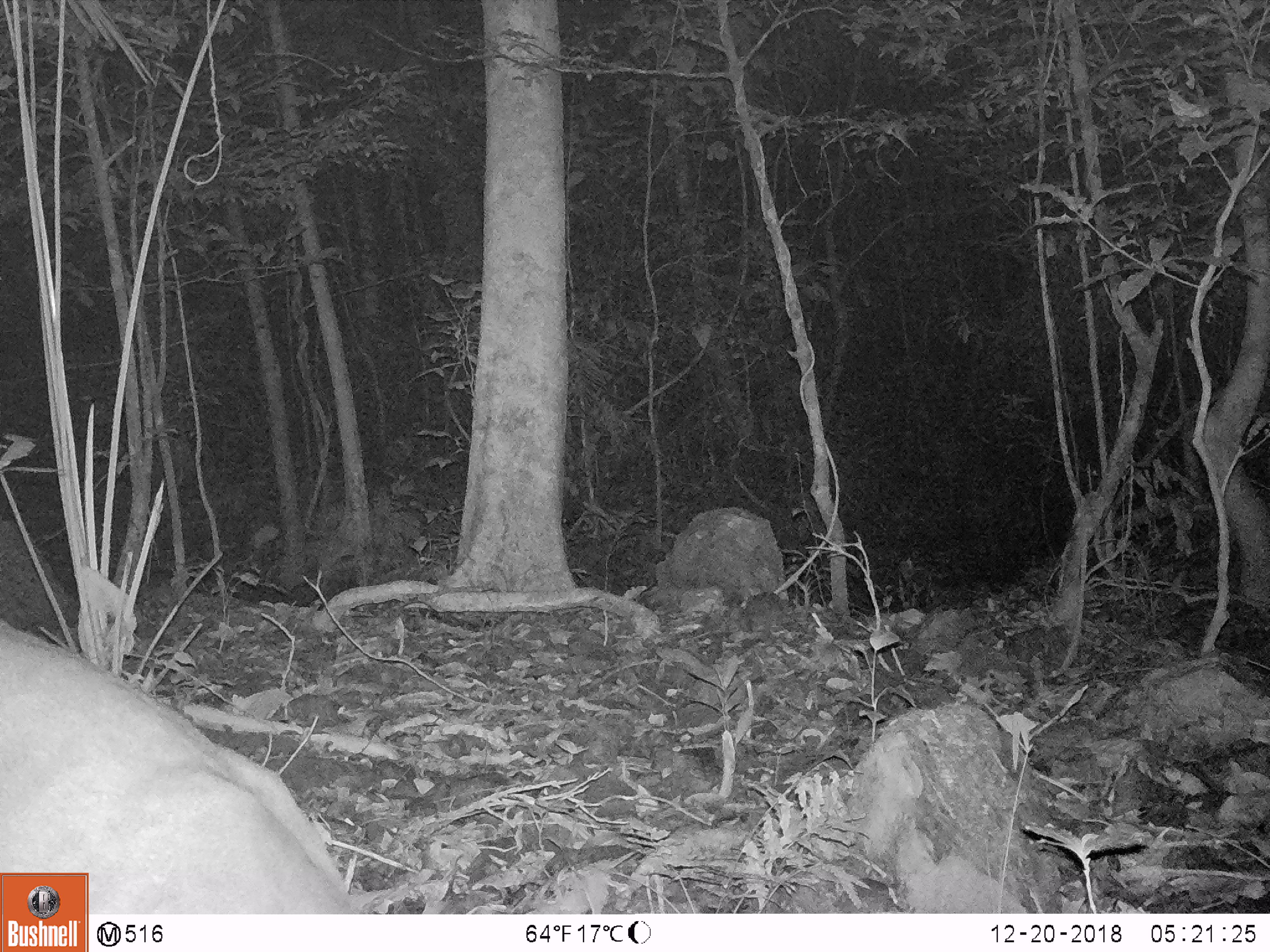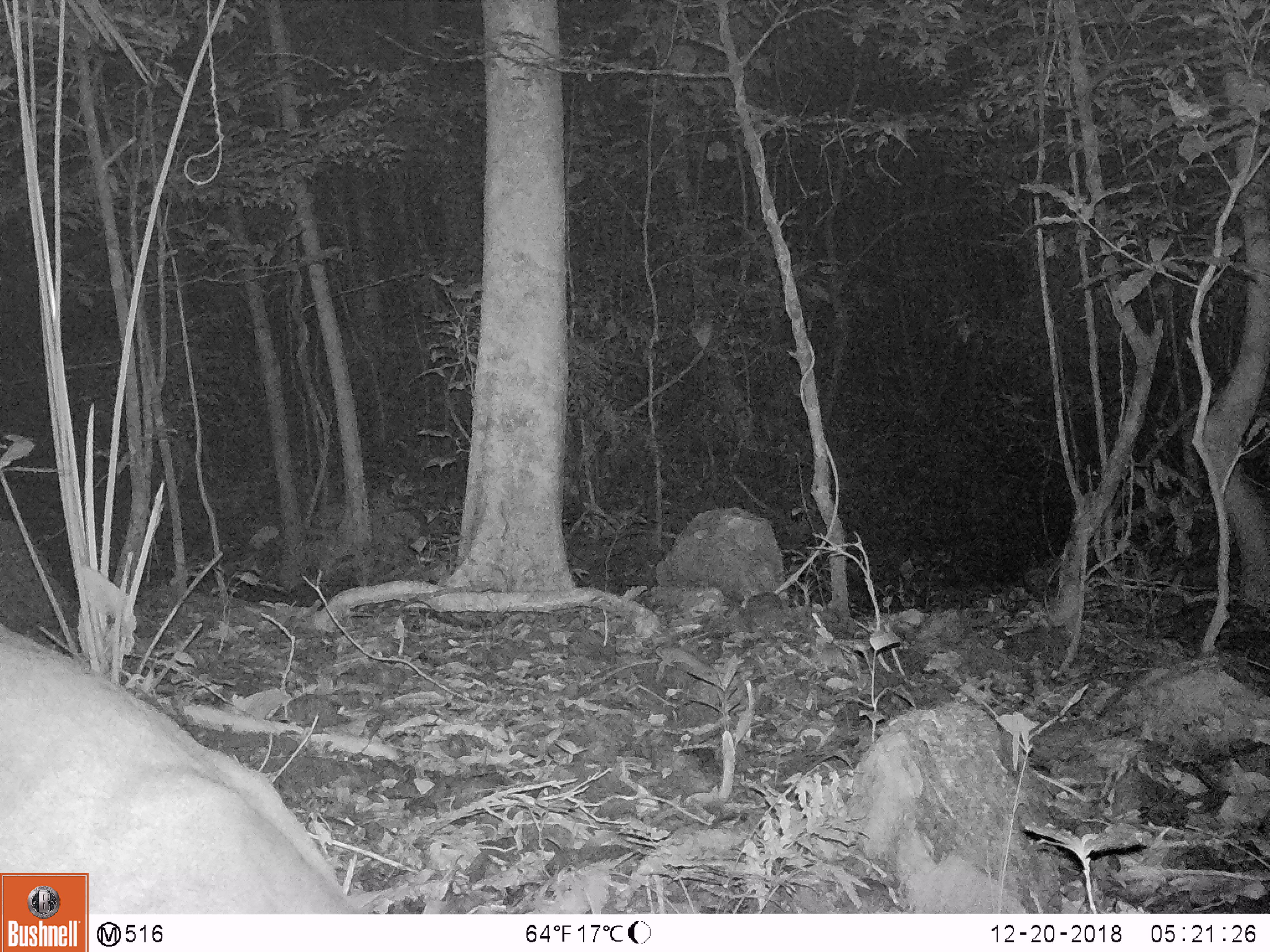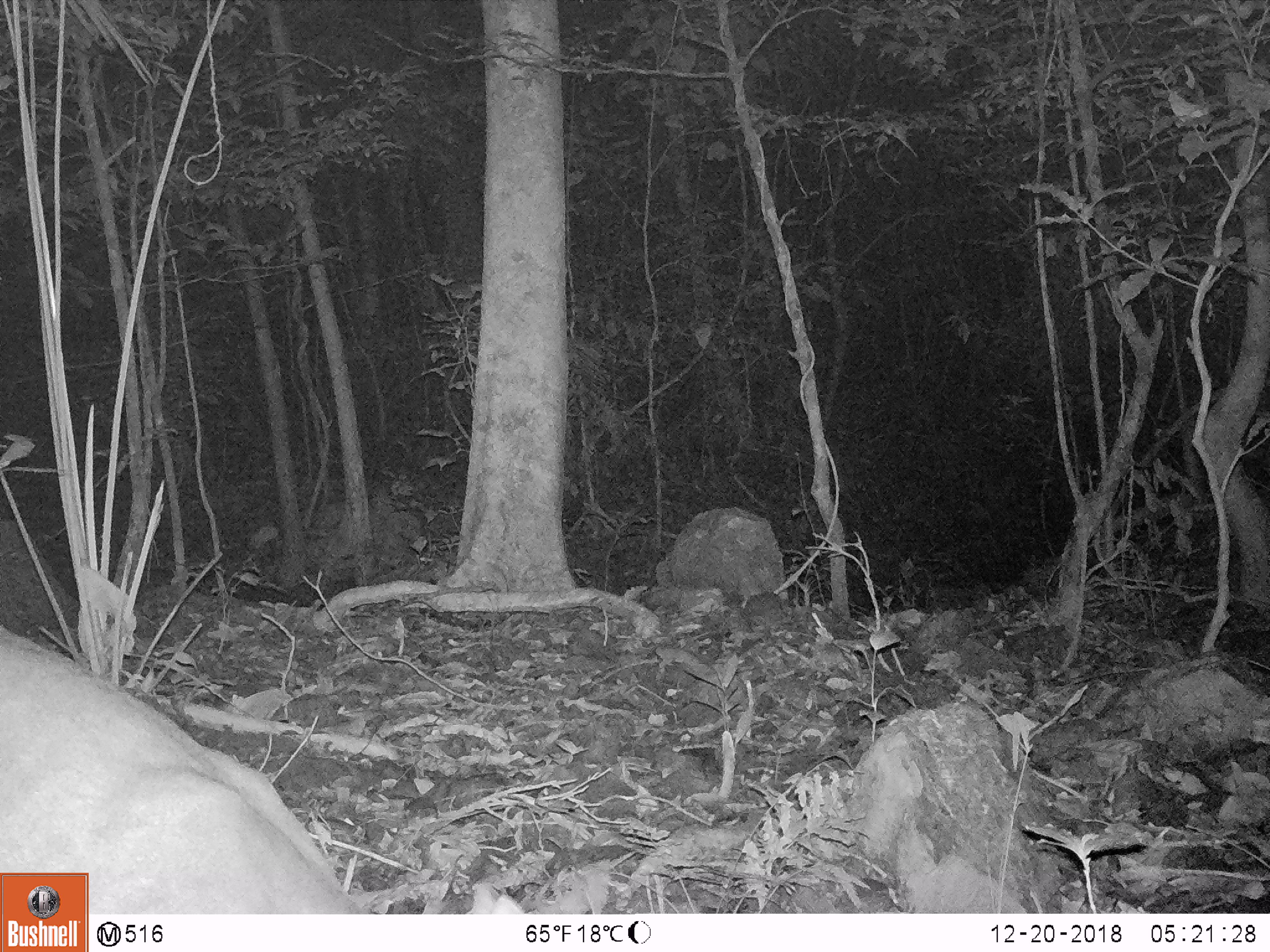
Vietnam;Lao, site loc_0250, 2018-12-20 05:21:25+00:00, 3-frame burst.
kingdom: Animalia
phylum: Chordata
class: Mammalia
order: Artiodactyla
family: Cervidae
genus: Muntiacus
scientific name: Muntiacus vuquangensis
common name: large-antlered muntjac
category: large antlered muntjac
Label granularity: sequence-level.